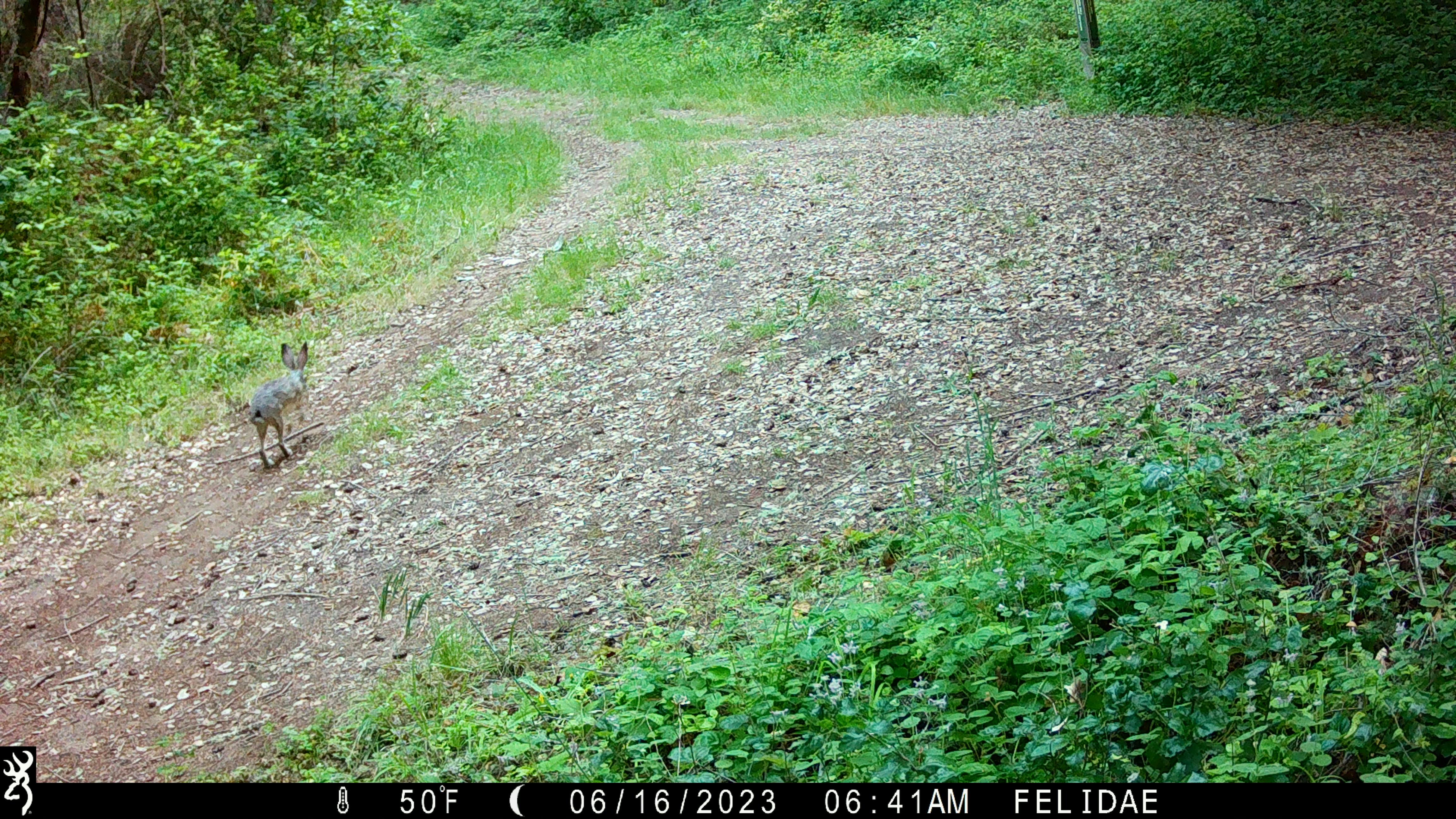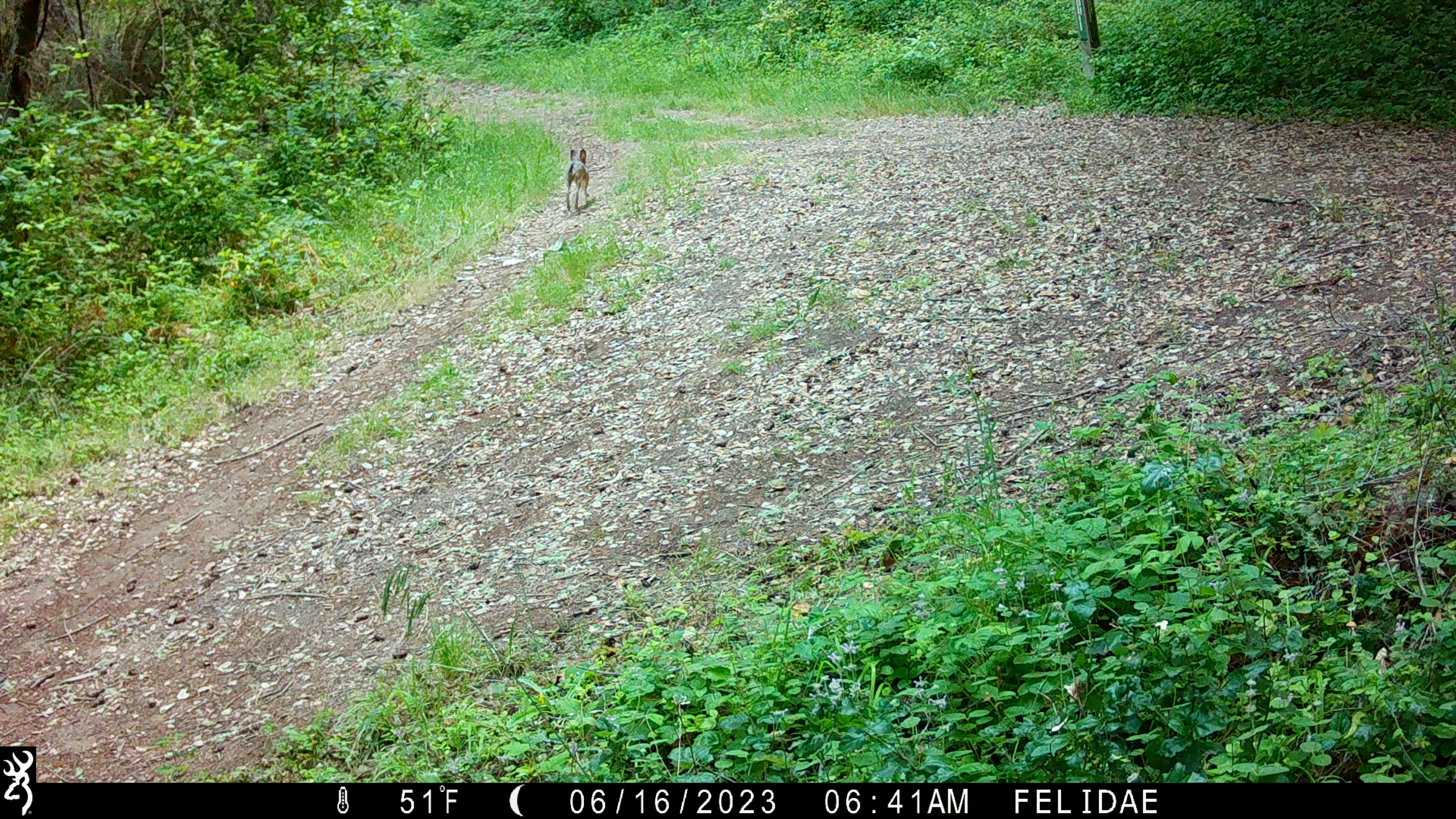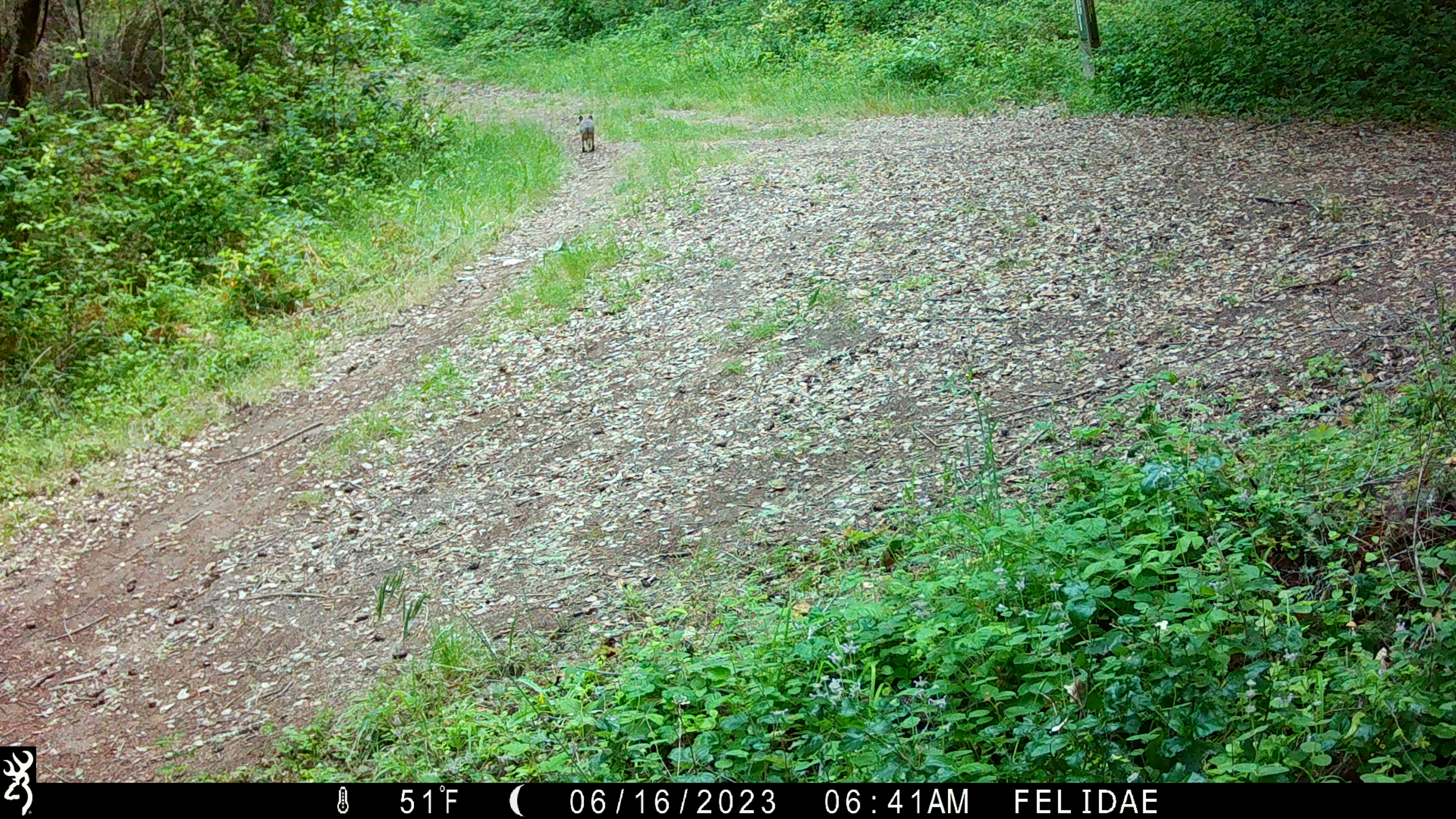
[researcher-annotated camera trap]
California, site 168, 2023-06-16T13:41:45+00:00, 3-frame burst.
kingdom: Animalia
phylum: Chordata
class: Mammalia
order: Lagomorpha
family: Leporidae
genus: Lepus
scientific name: Lepus californicus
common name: black-tailed jackrabbit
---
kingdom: Animalia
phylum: Chordata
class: Mammalia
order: Carnivora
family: Canidae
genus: Urocyon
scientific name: Urocyon cinereoargenteus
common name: gray fox